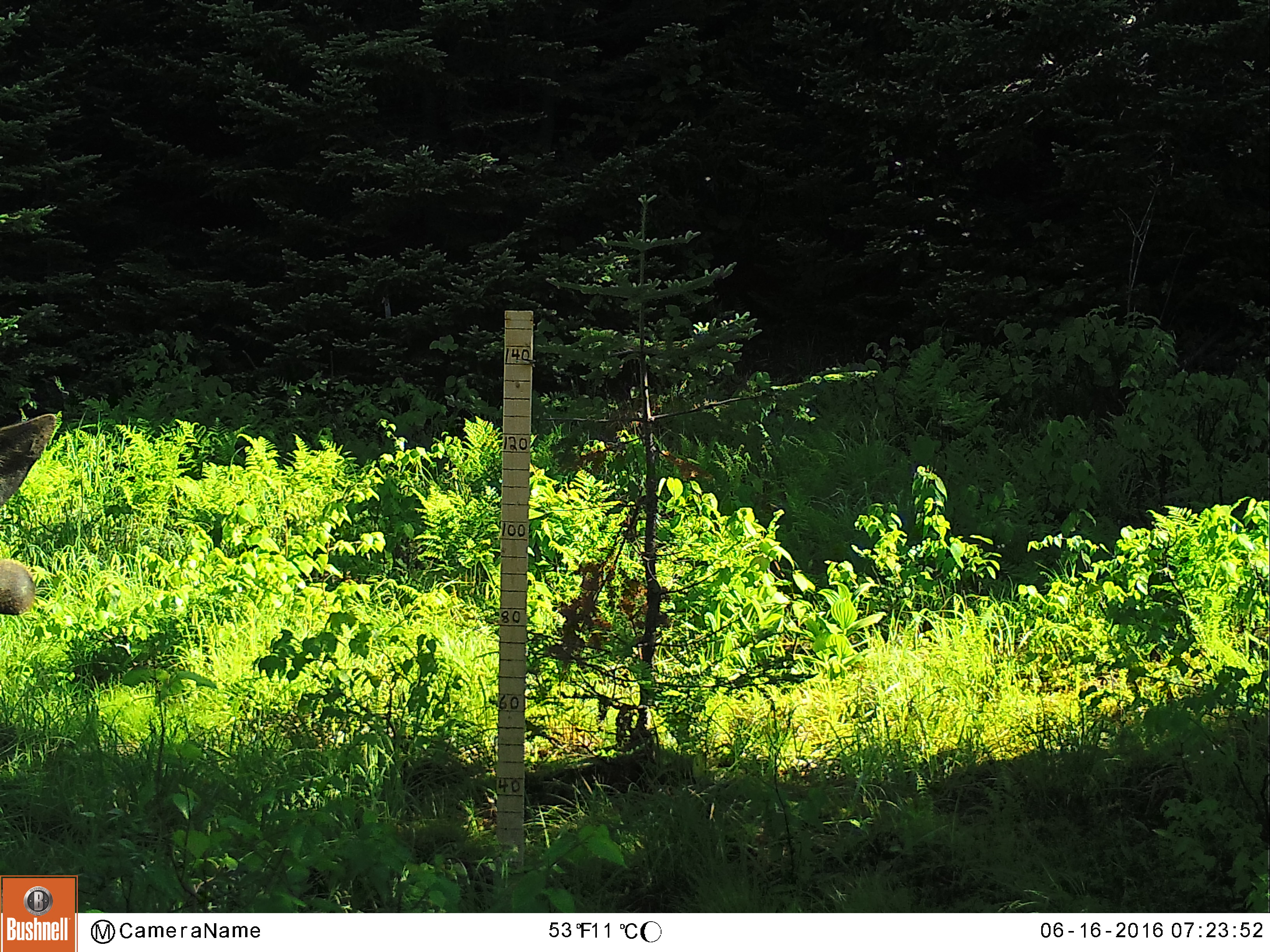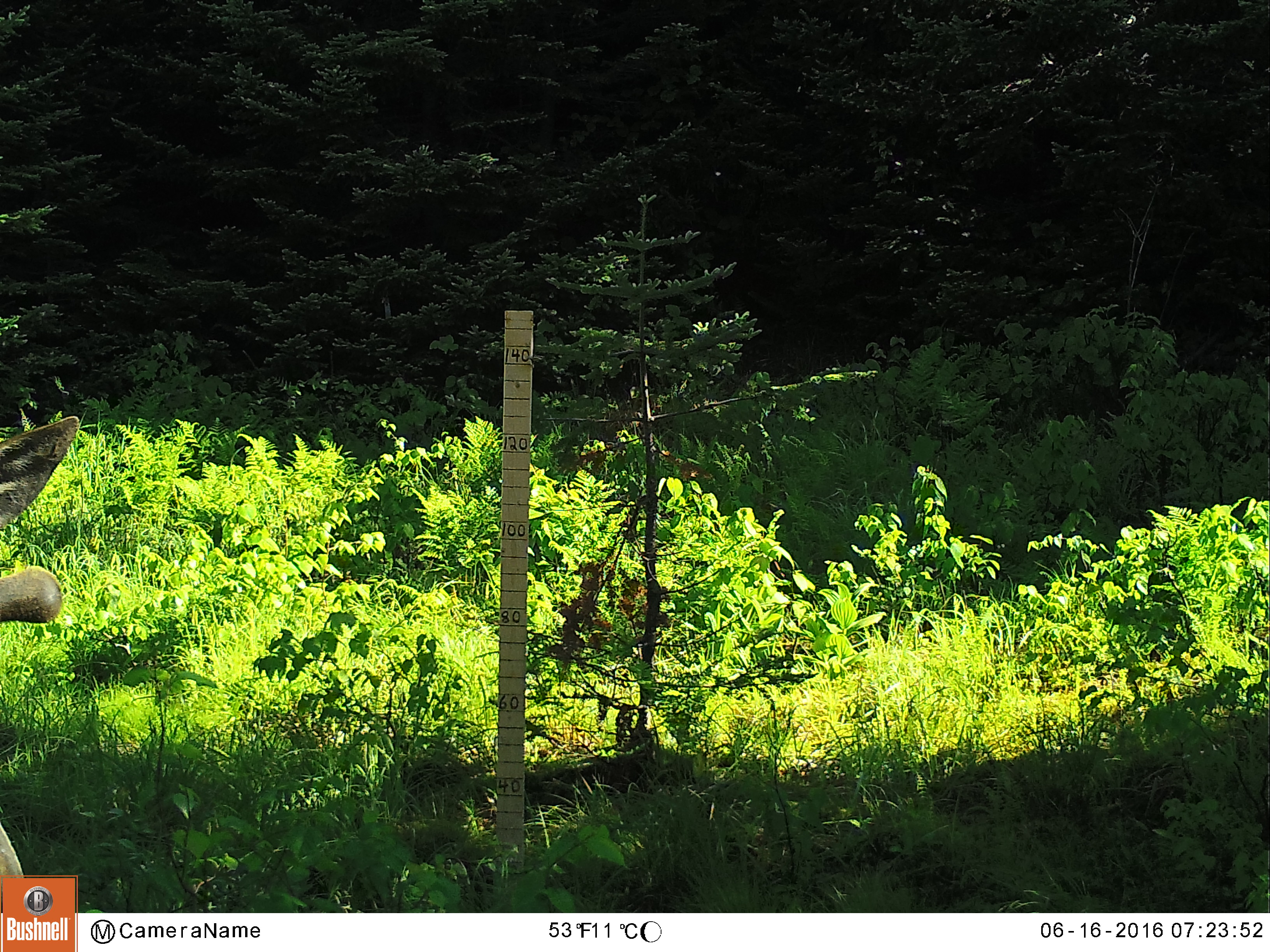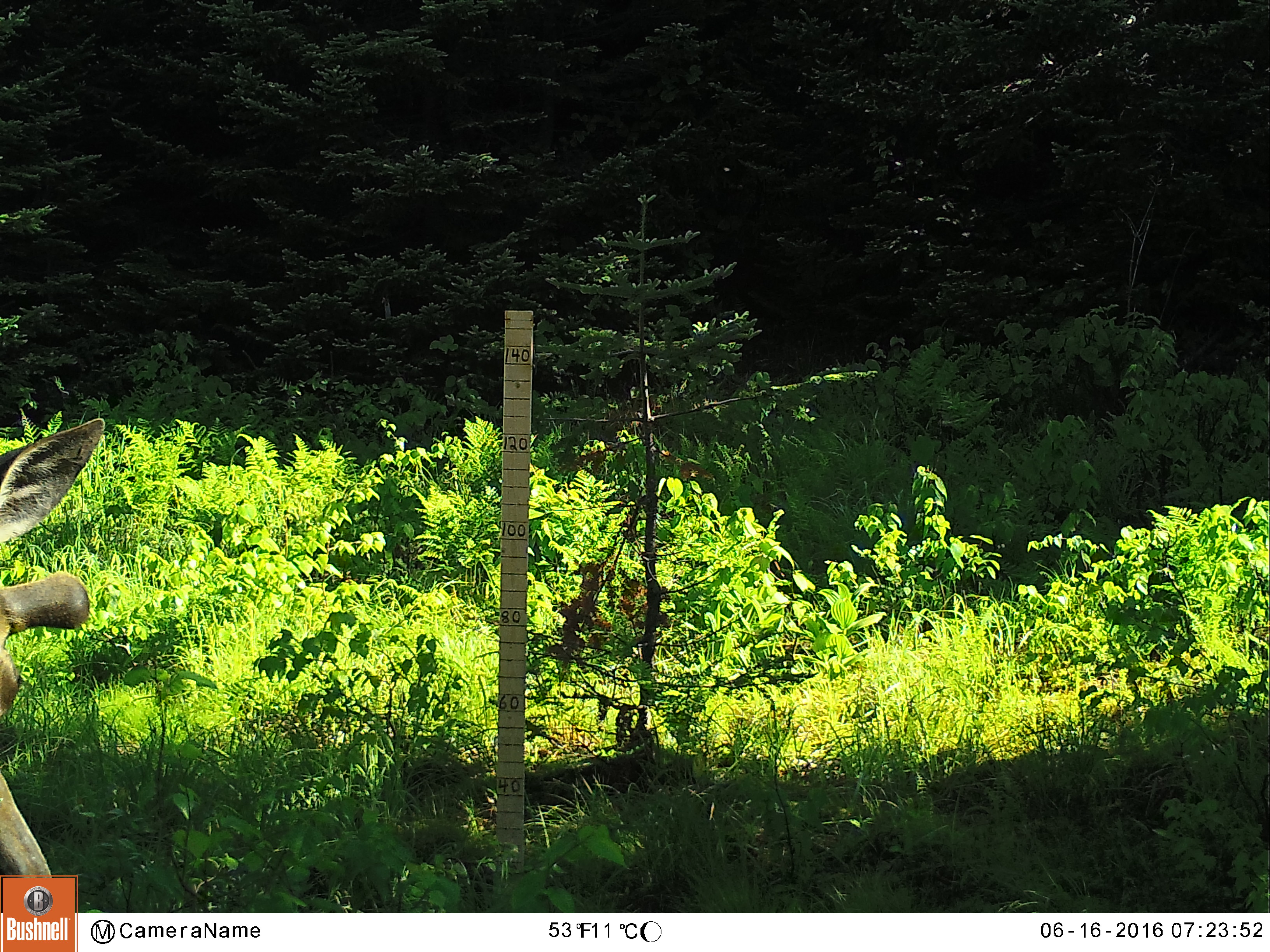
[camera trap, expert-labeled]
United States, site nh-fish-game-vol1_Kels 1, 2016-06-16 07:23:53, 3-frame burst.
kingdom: Animalia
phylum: Chordata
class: Mammalia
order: Artiodactyla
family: Cervidae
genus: Alces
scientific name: Alces alces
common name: moose